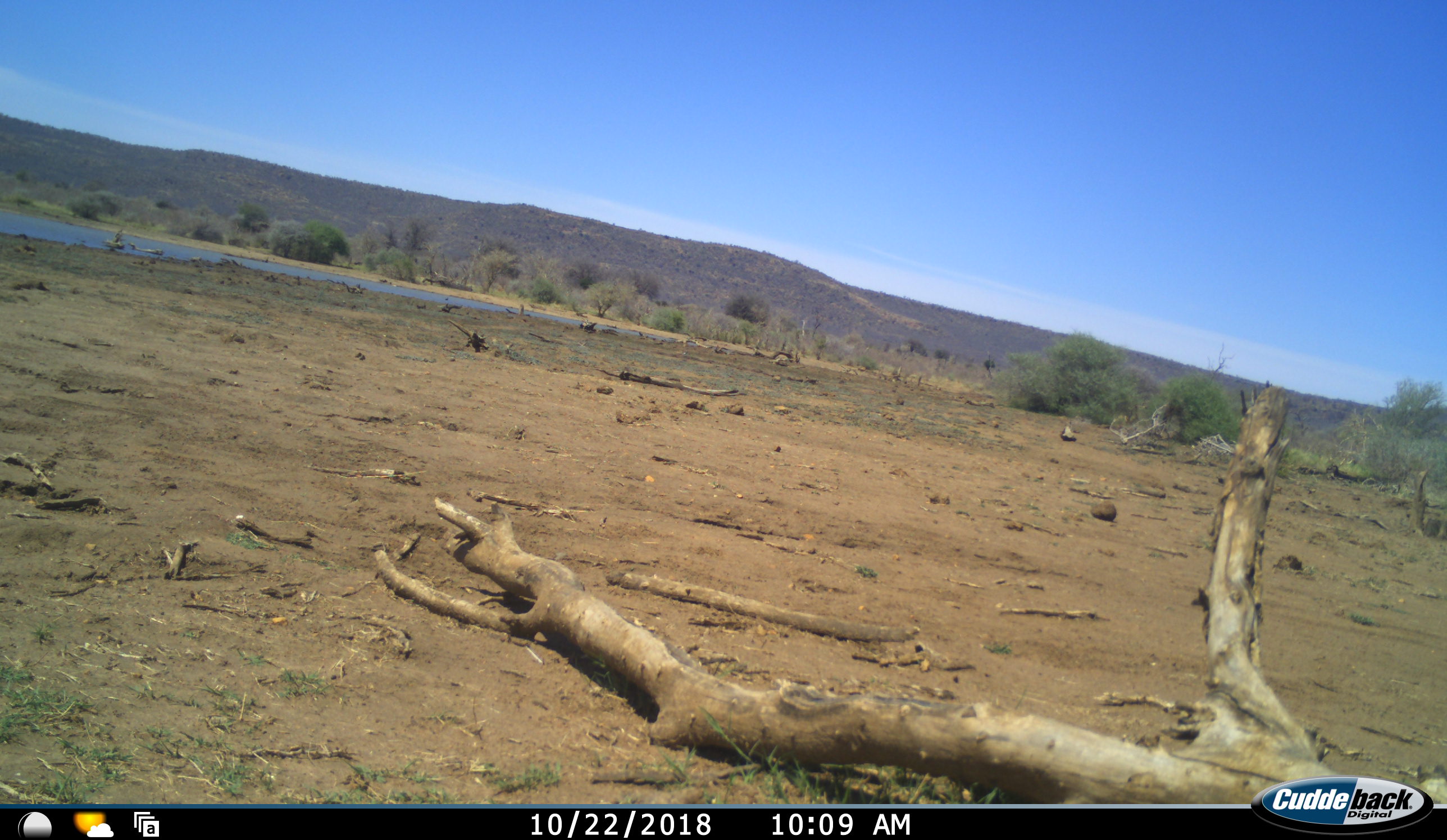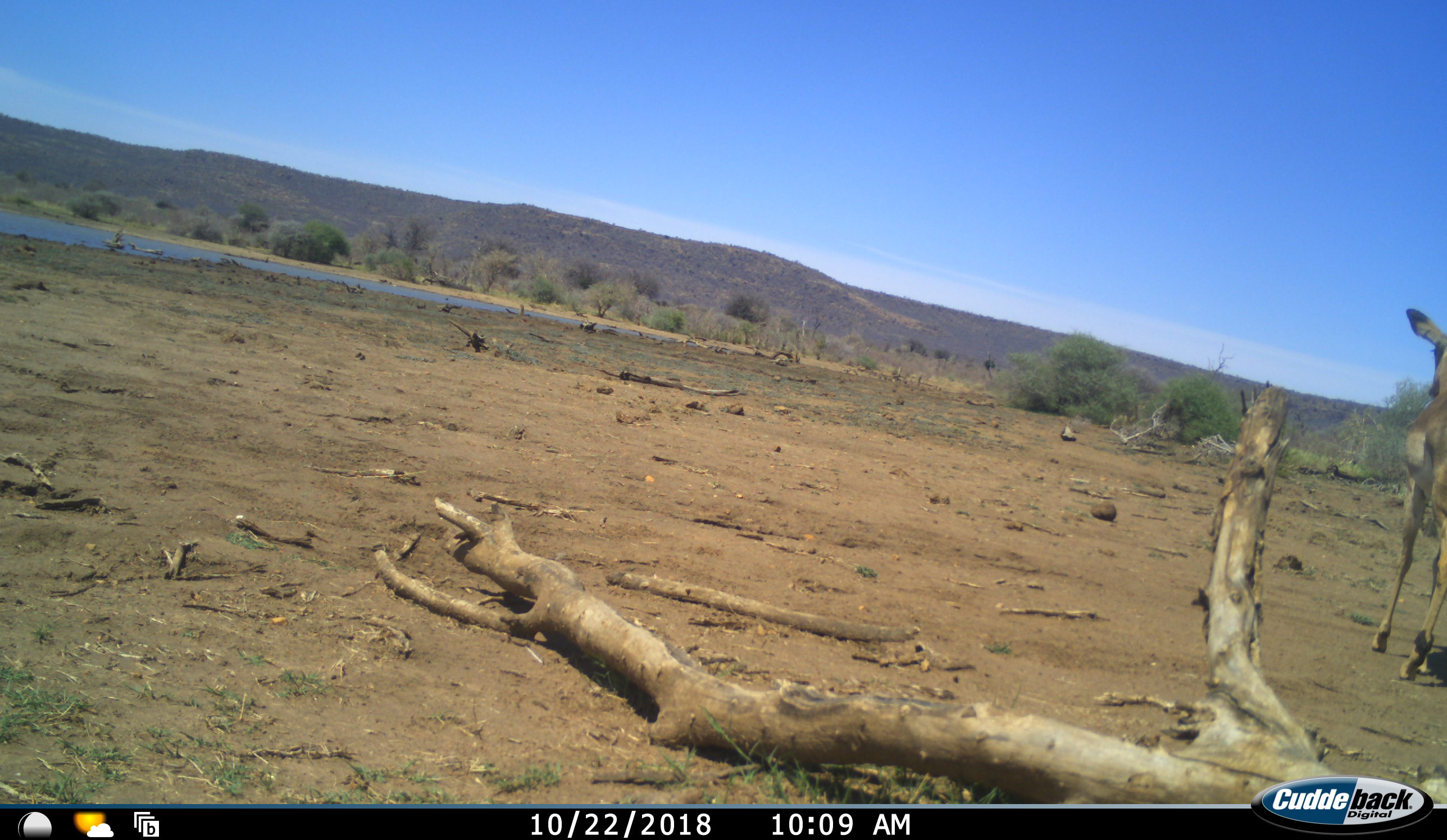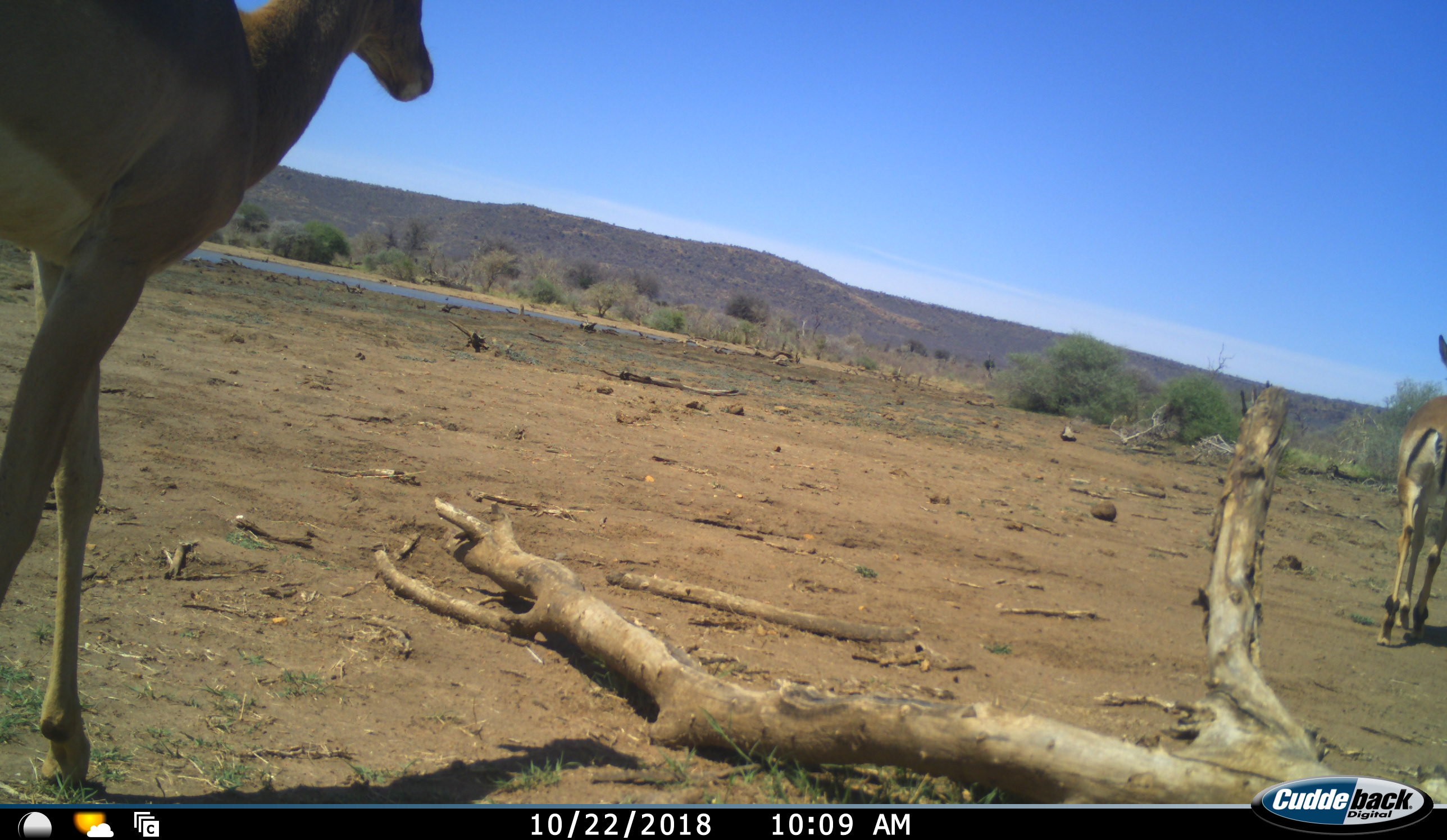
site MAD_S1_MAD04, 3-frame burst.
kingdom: Animalia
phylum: Chordata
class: Mammalia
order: Artiodactyla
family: Bovidae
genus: Aepyceros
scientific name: Aepyceros melampus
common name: impala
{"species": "impala (Aepyceros melampus)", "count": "2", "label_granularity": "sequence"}